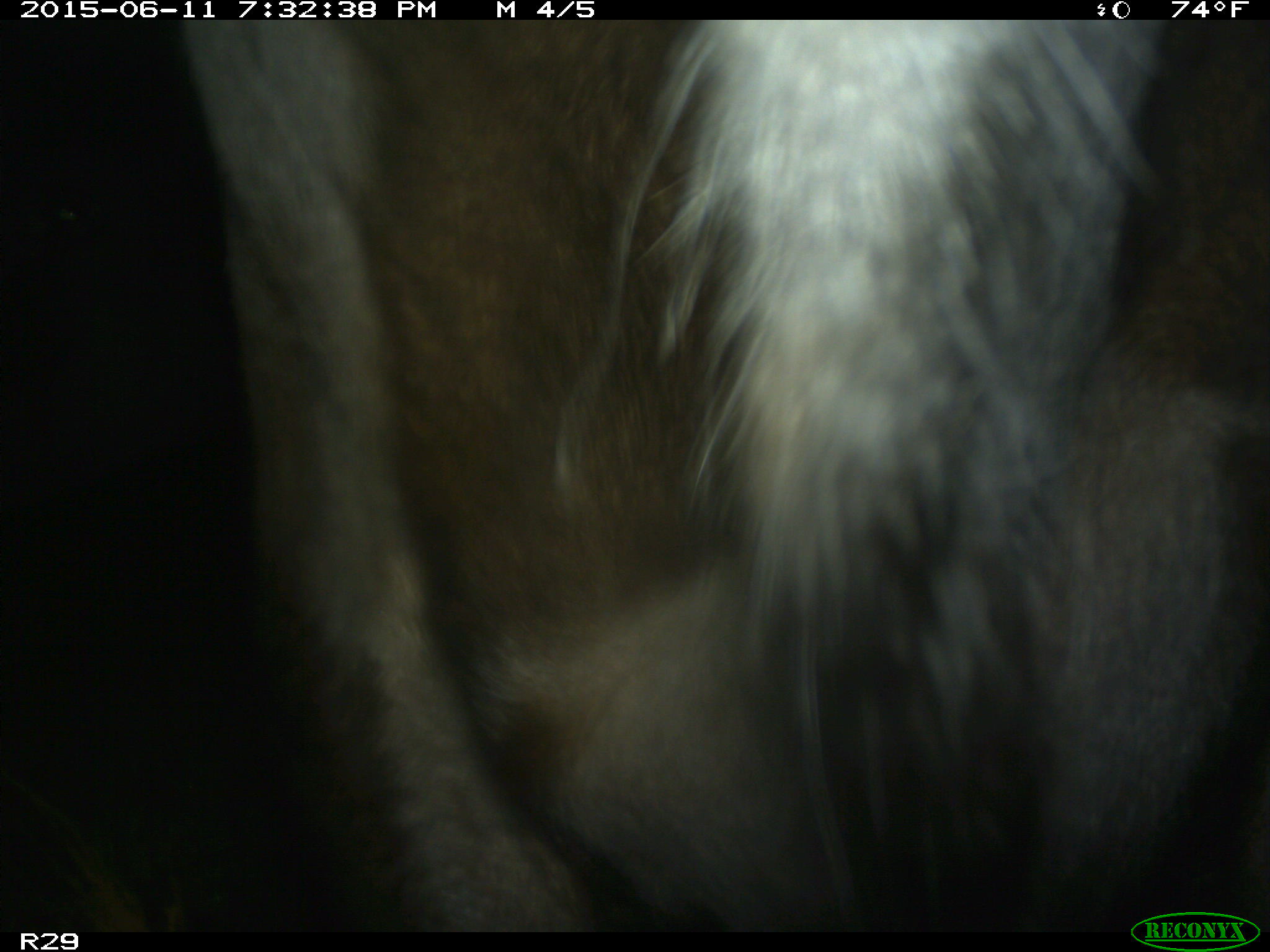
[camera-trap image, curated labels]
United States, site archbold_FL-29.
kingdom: Animalia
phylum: Chordata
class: Mammalia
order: Artiodactyla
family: Bovidae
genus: Bos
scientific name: Bos taurus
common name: domestic cow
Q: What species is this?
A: Bos taurus (domestic cow).